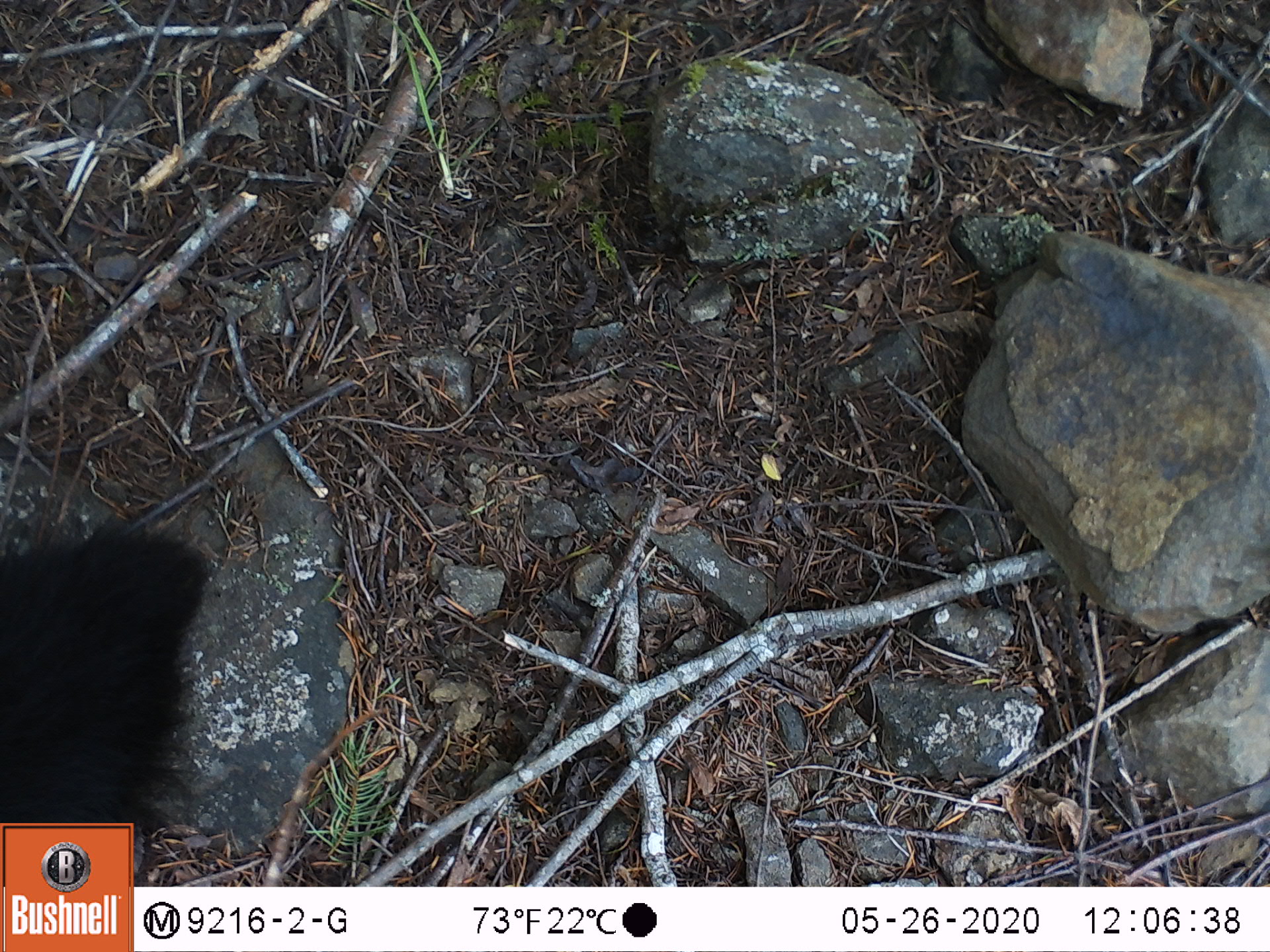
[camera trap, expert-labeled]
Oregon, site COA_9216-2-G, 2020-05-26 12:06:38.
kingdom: Animalia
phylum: Chordata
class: Mammalia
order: Carnivora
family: Ursidae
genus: Ursus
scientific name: Ursus americanus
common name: american black bear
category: black bear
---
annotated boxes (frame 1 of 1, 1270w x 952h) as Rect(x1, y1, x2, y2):
black bear: Rect(3, 507, 244, 812)